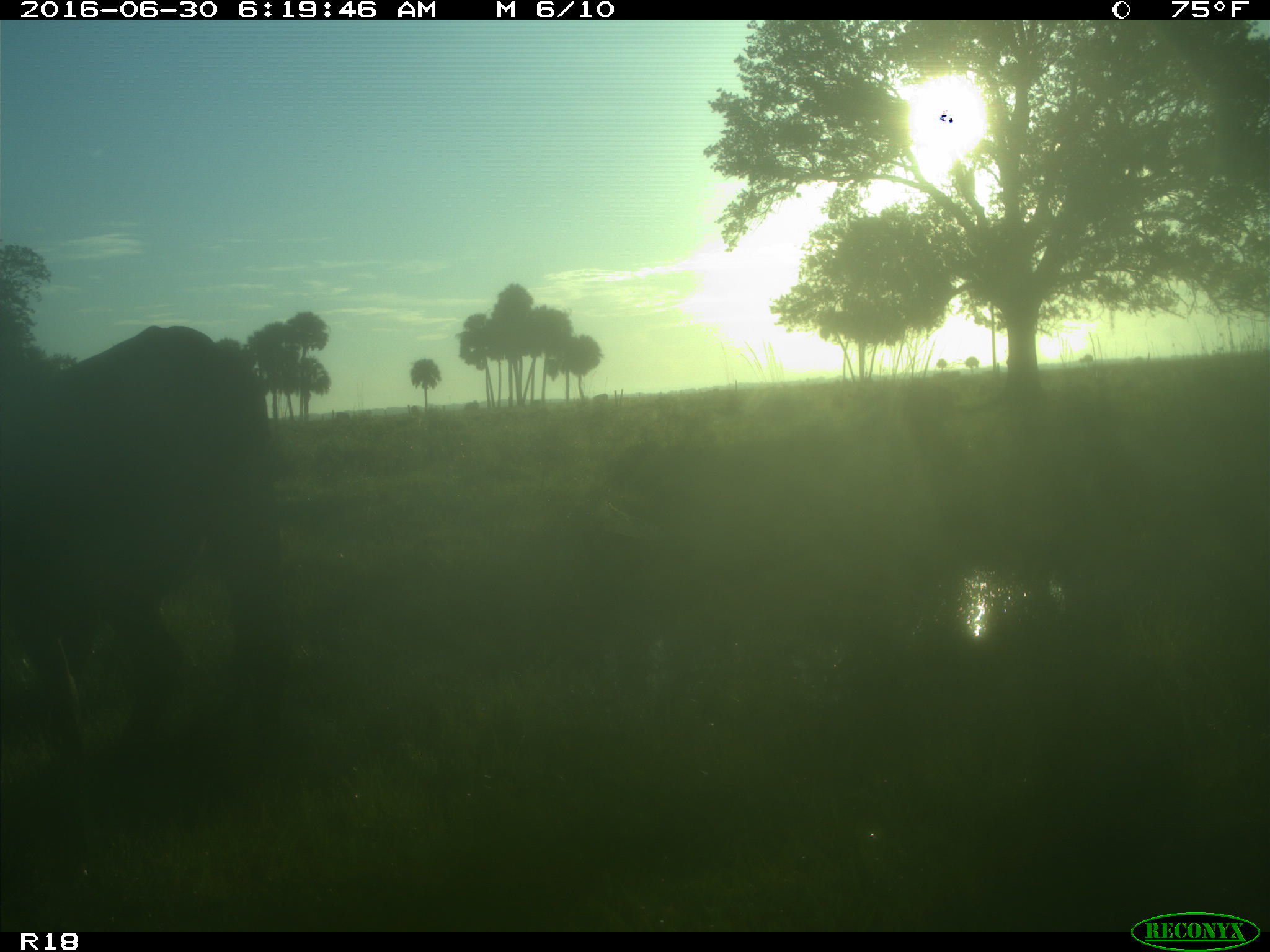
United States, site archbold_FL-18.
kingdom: Animalia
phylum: Chordata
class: Mammalia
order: Artiodactyla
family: Bovidae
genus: Bos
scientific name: Bos taurus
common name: domestic cow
Bos taurus (domestic cow).